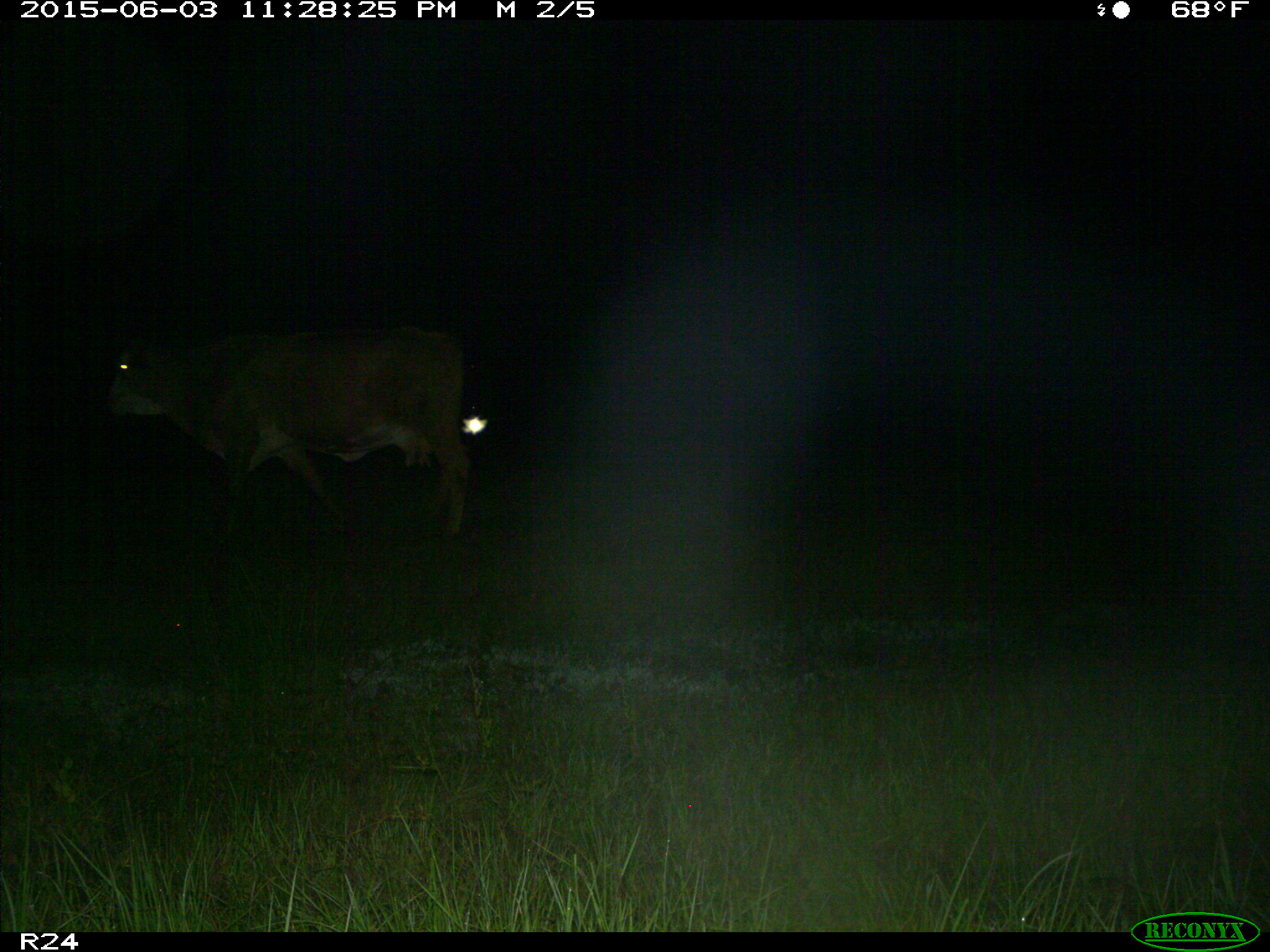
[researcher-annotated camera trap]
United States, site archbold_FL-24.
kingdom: Animalia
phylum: Chordata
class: Mammalia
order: Artiodactyla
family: Bovidae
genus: Bos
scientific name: Bos taurus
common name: domestic cow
Bos taurus (domestic cow).